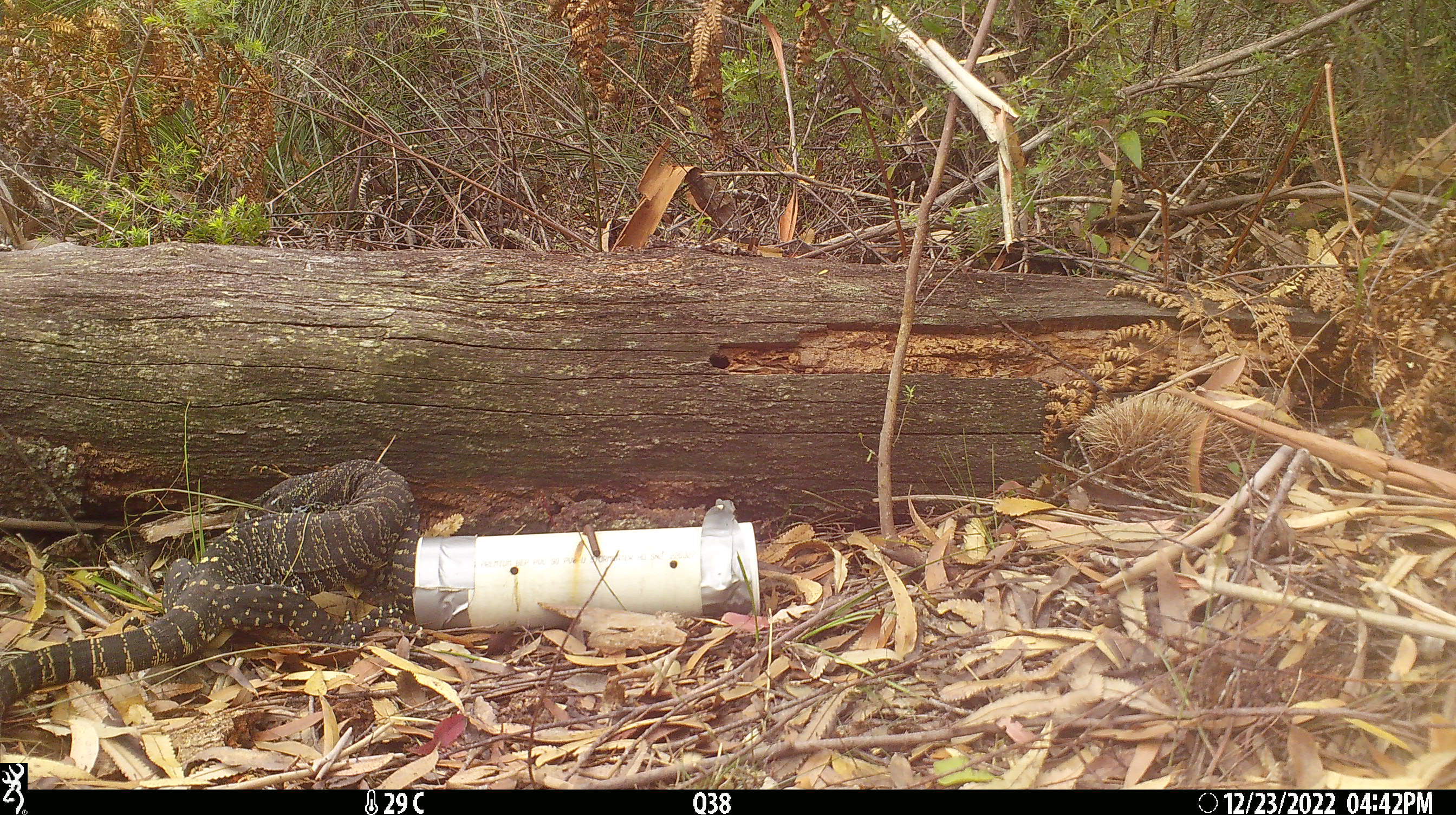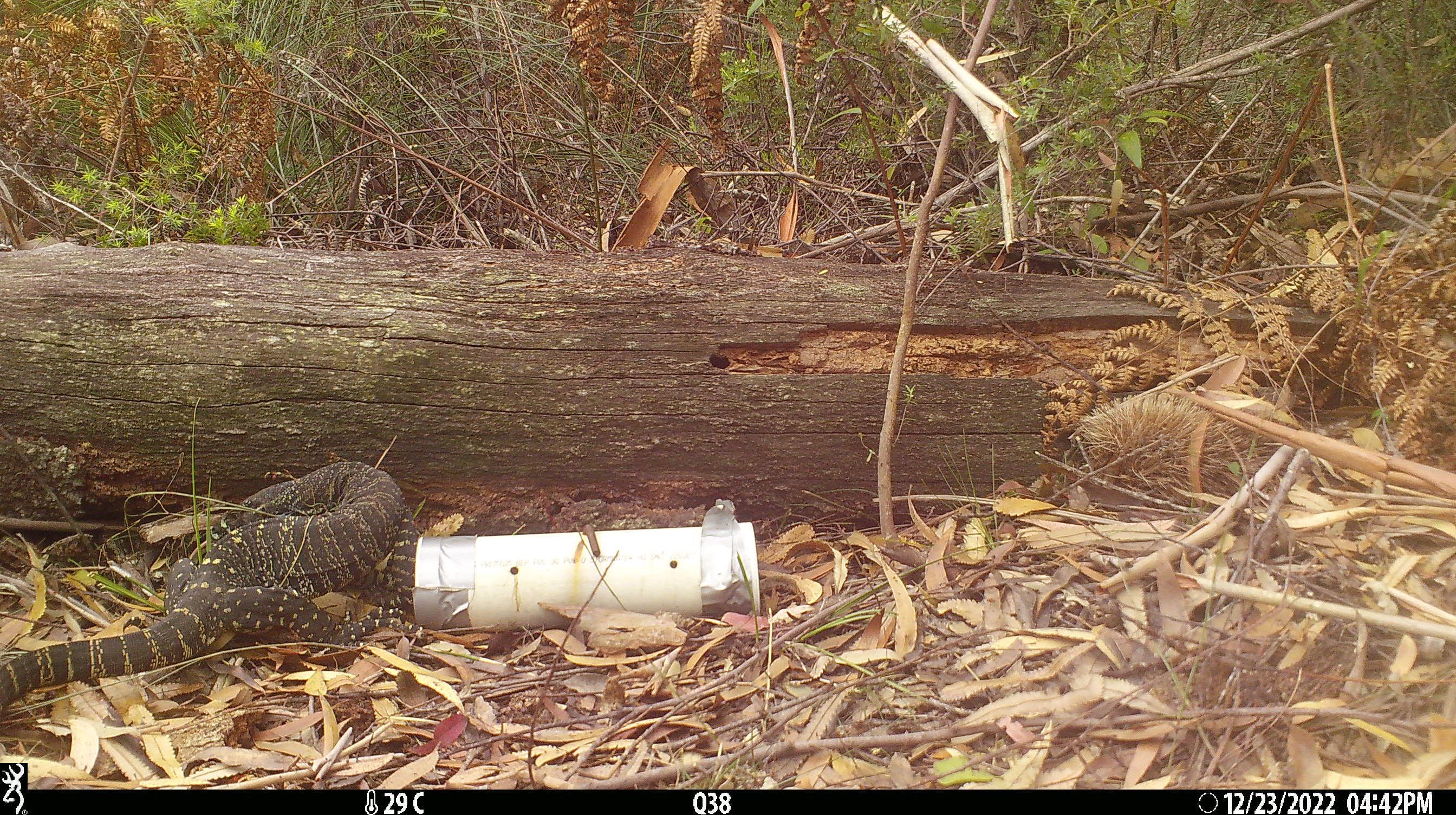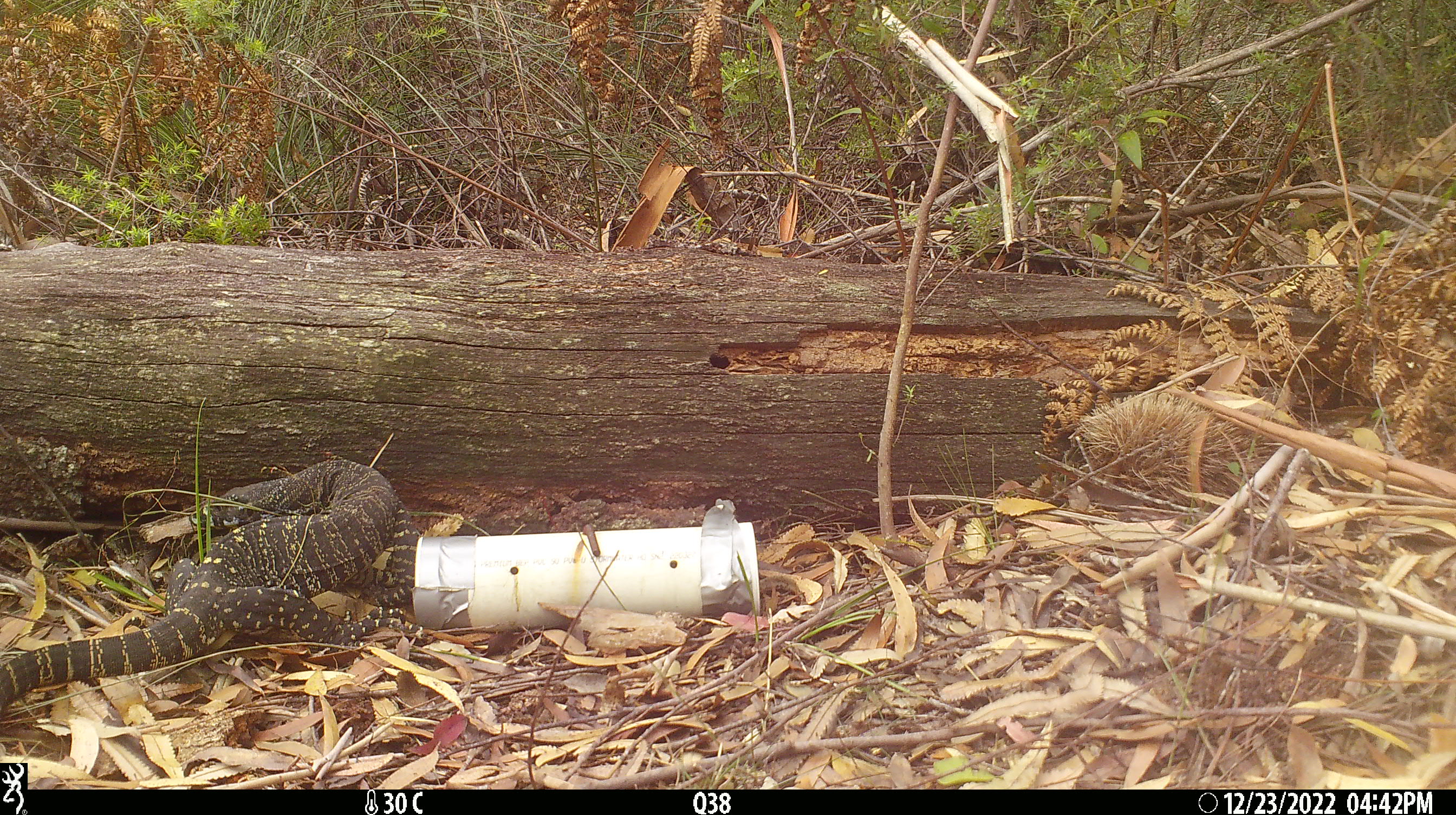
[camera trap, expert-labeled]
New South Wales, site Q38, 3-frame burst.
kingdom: Animalia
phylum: Chordata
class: Reptilia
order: Squamata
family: Varanidae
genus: Varanus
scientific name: Varanus varius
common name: lace monitor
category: goanna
Goanna (lace monitor) (Varanus varius).